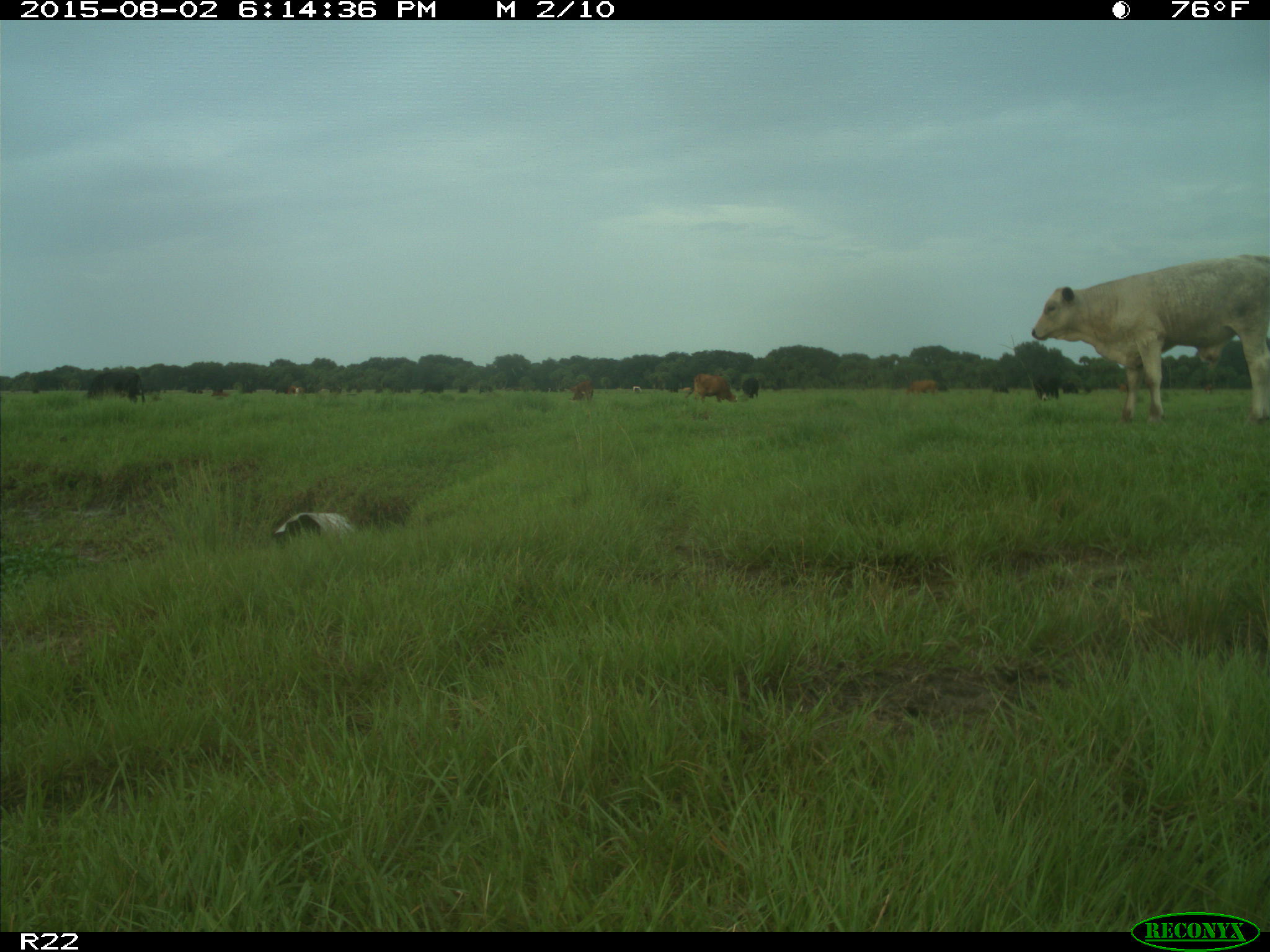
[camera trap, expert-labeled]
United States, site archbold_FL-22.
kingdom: Animalia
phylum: Chordata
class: Mammalia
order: Artiodactyla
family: Bovidae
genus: Bos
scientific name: Bos taurus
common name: domestic cow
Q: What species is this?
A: Bos taurus (domestic cow).